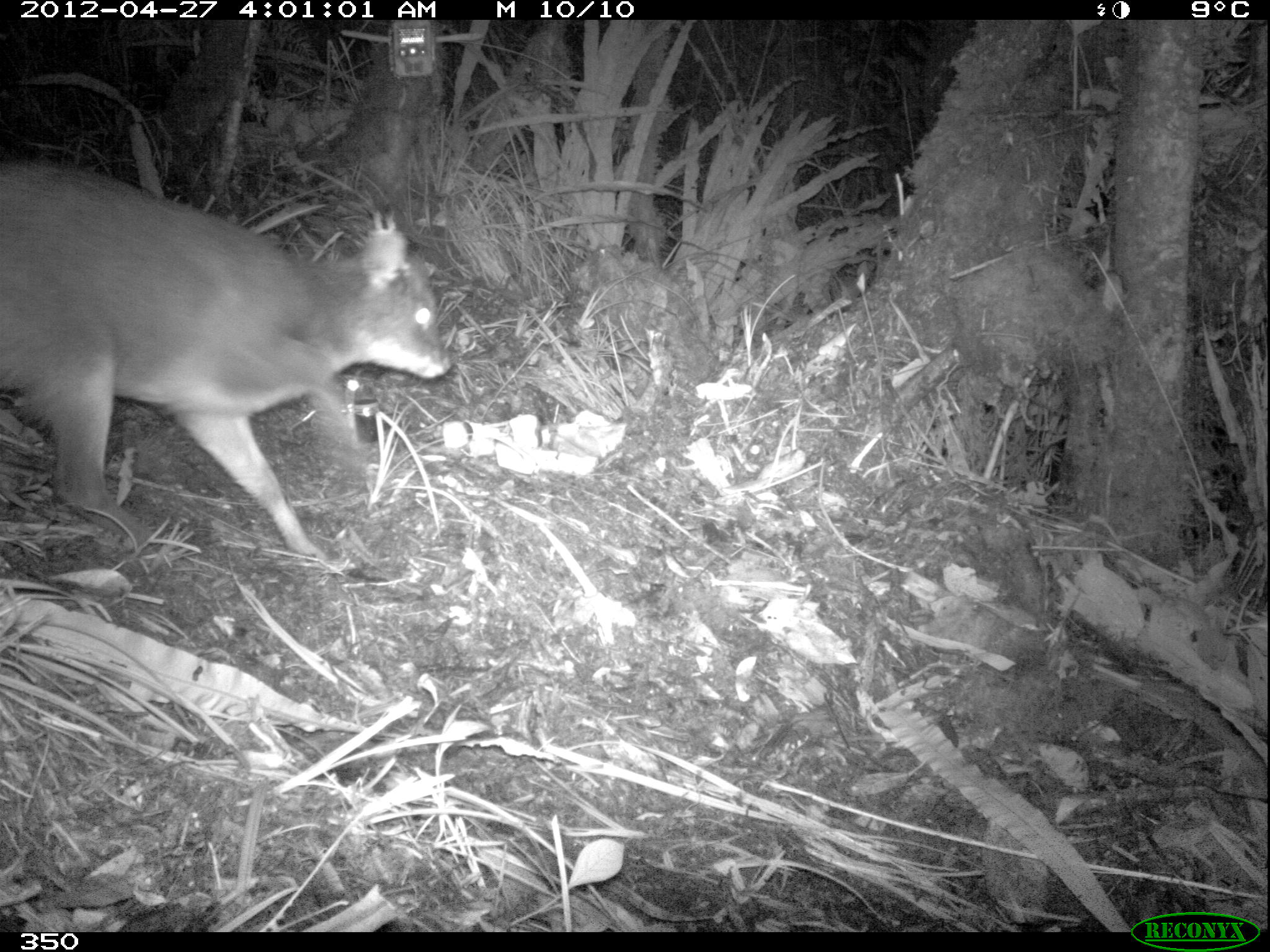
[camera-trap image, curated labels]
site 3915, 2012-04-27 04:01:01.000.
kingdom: Animalia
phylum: Chordata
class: Mammalia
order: Artiodactyla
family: Cervidae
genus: Mazama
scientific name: Mazama chunyi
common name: dwarf brocket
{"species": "Mazama chunyi (dwarf brocket)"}